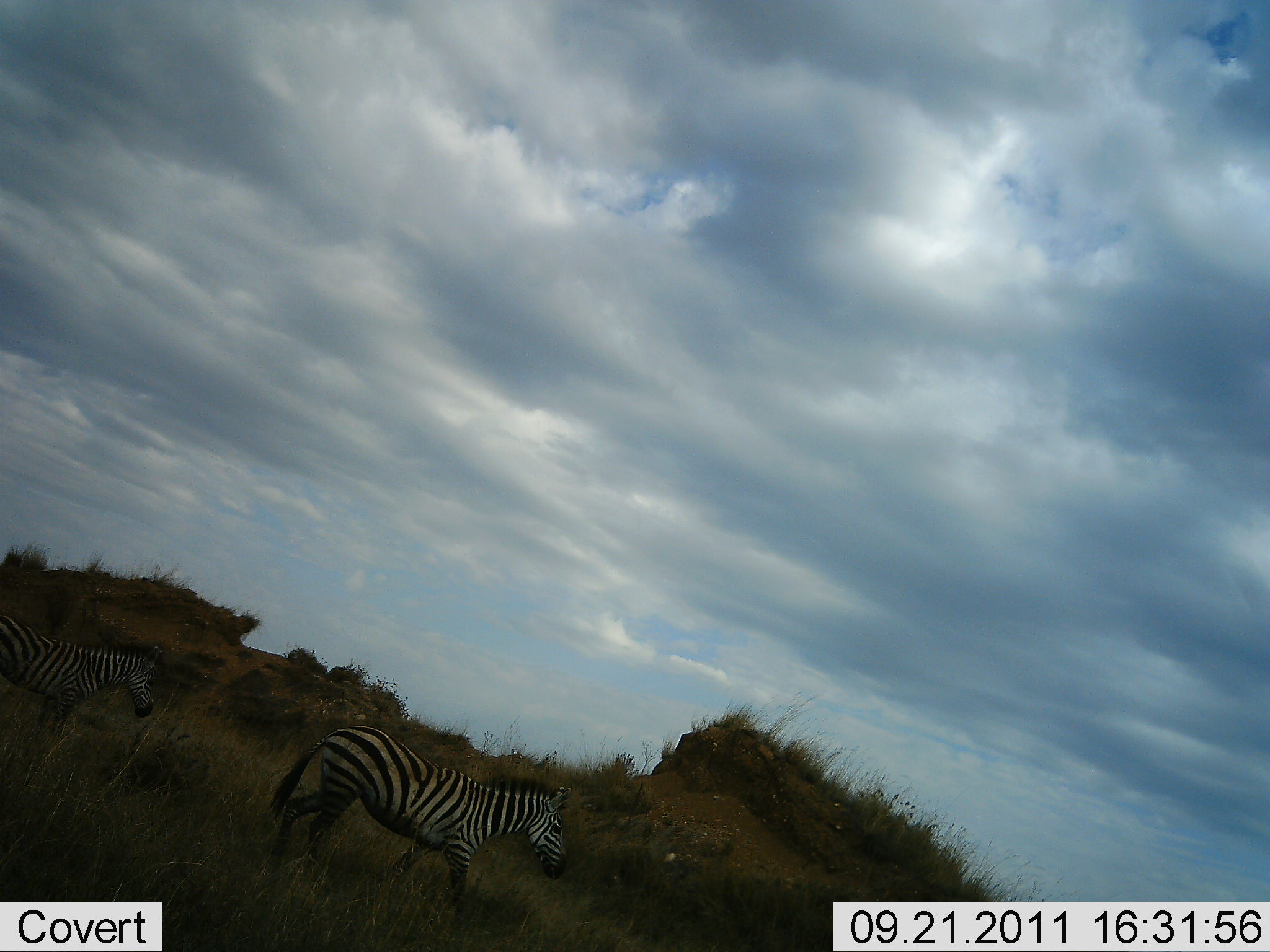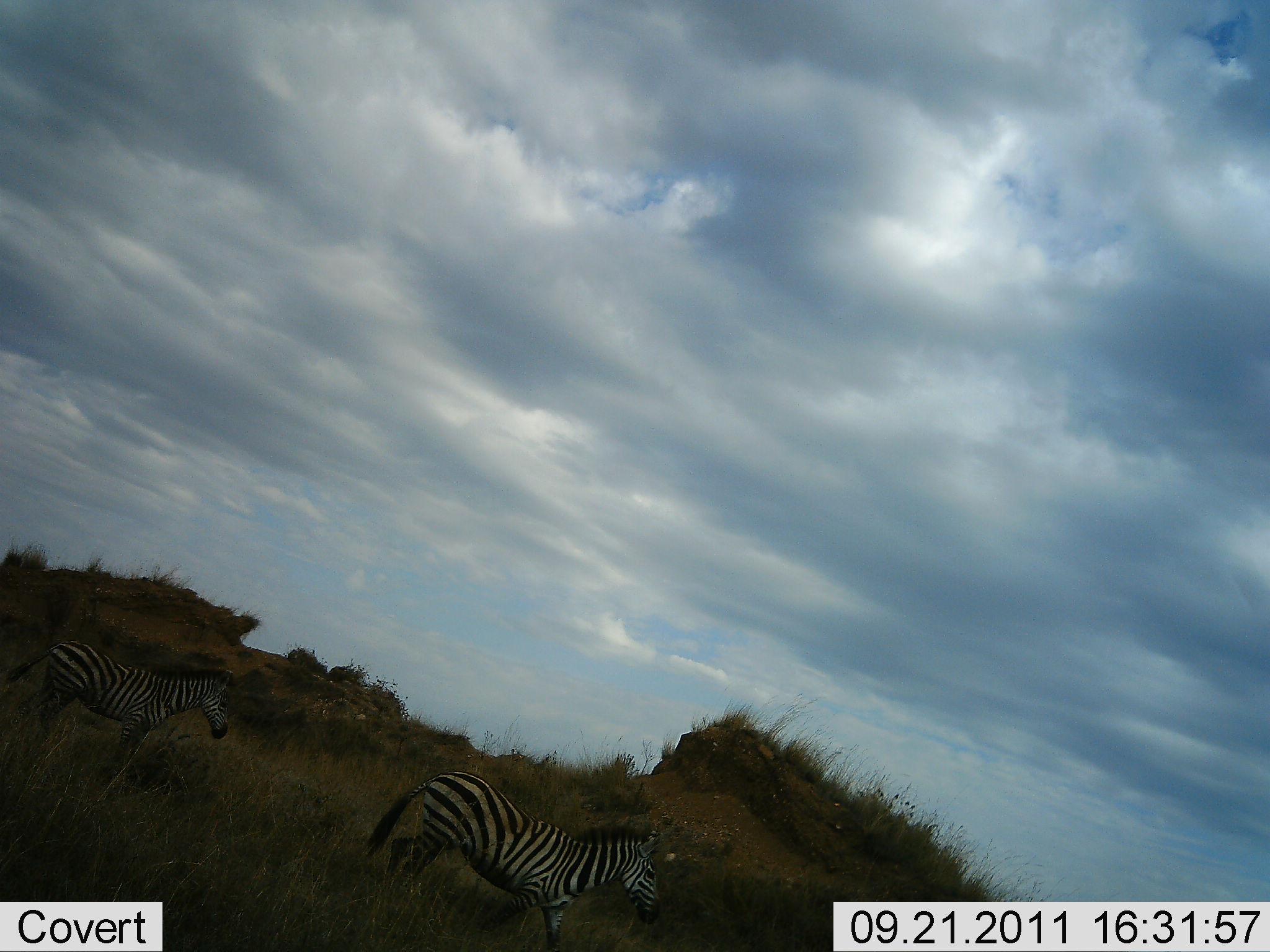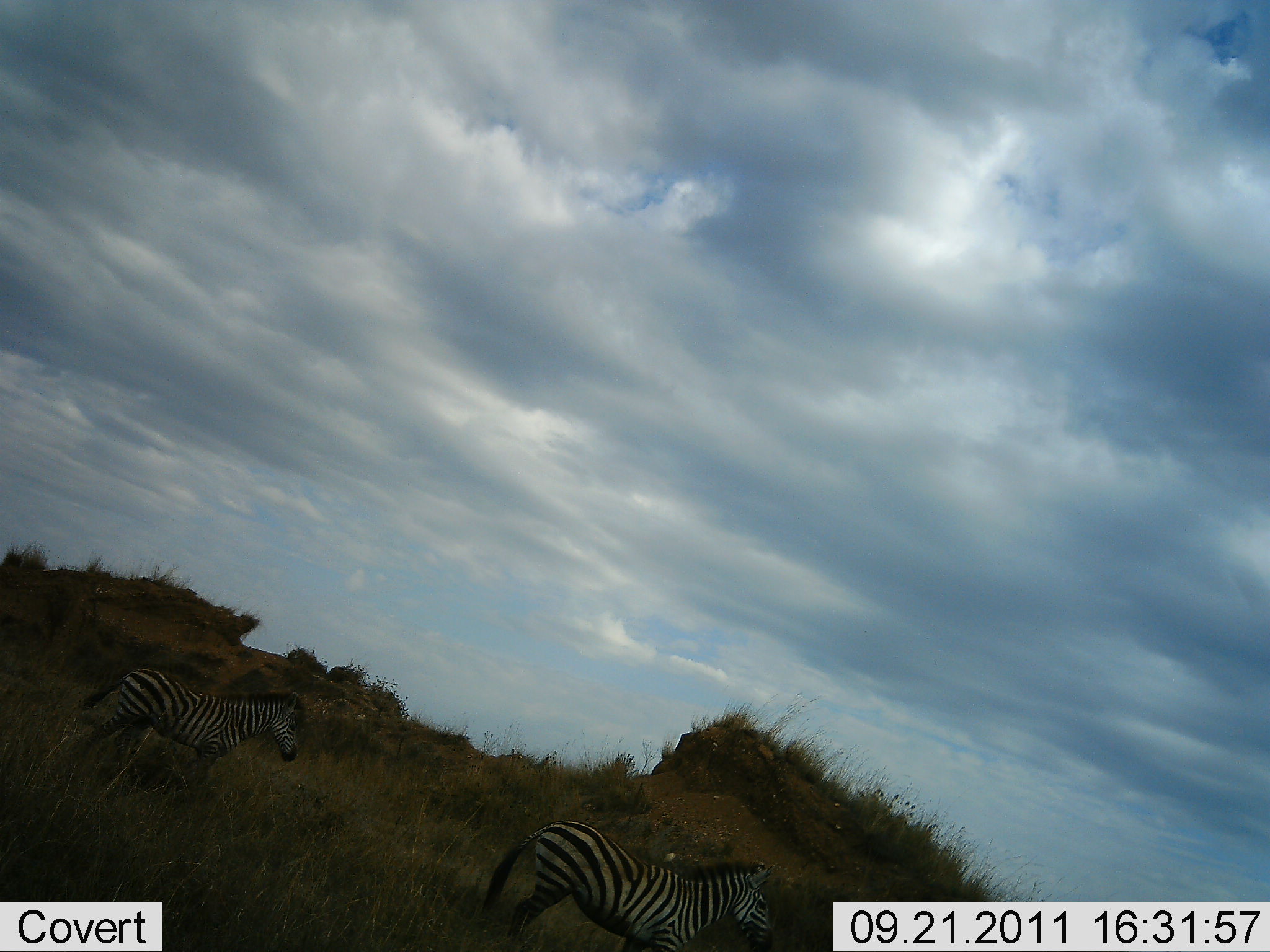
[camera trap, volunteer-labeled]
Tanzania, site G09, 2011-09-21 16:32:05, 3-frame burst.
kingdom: Animalia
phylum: Chordata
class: Mammalia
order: Perissodactyla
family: Equidae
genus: Equus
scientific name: Equus quagga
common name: plains zebra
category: zebra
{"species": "zebra (plains zebra) (Equus quagga)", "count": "2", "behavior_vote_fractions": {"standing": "0%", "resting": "0%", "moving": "100%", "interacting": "0%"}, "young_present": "0%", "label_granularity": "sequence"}